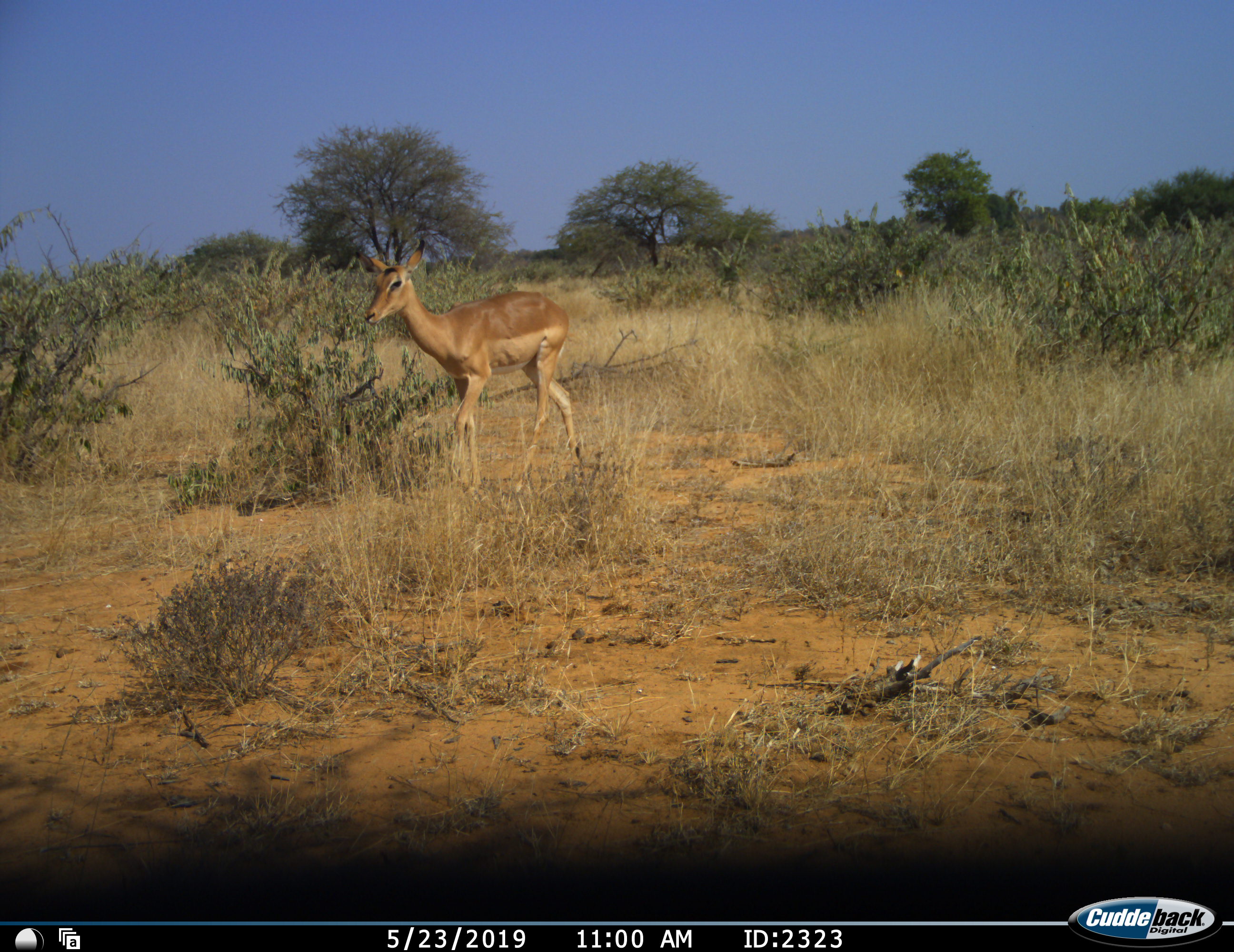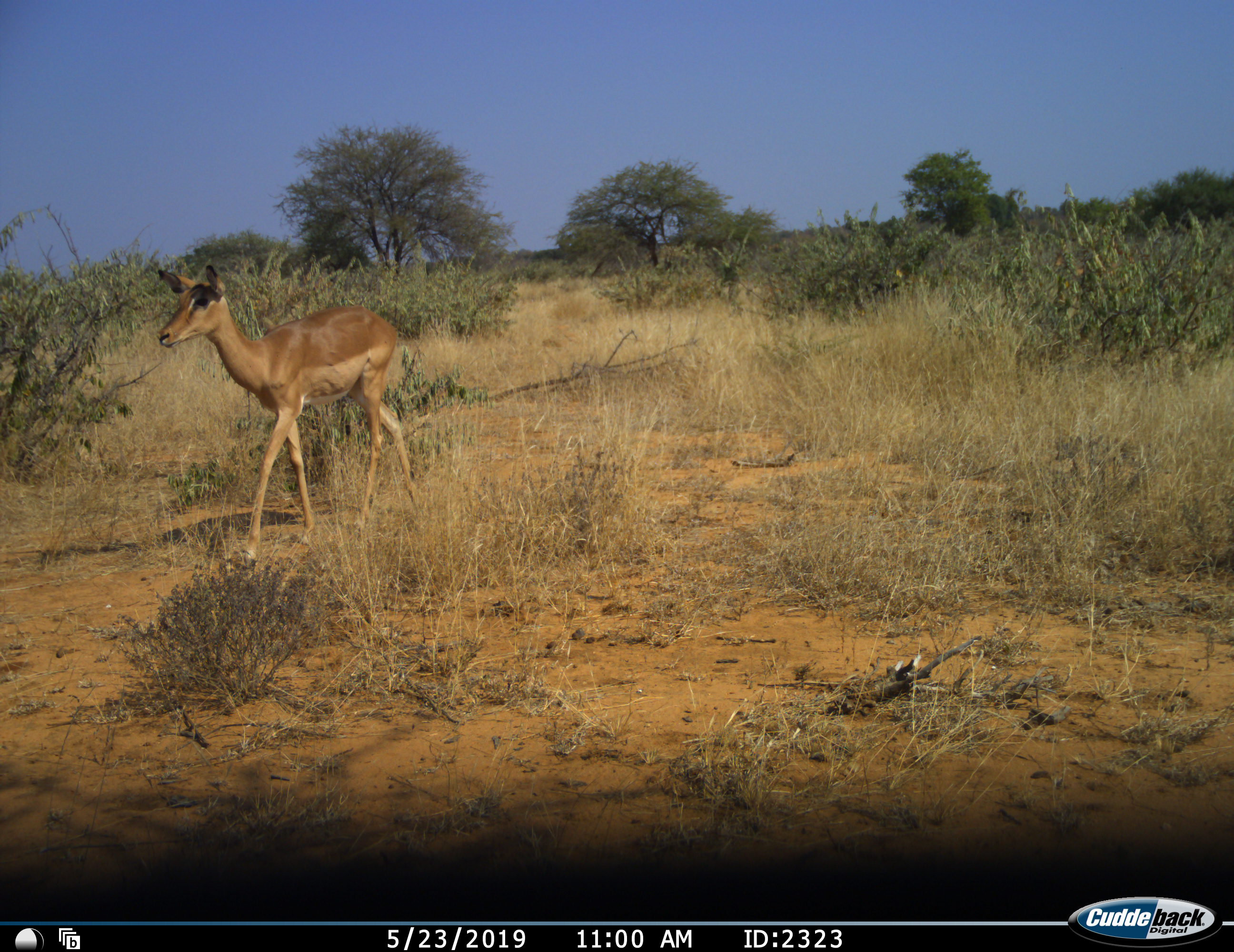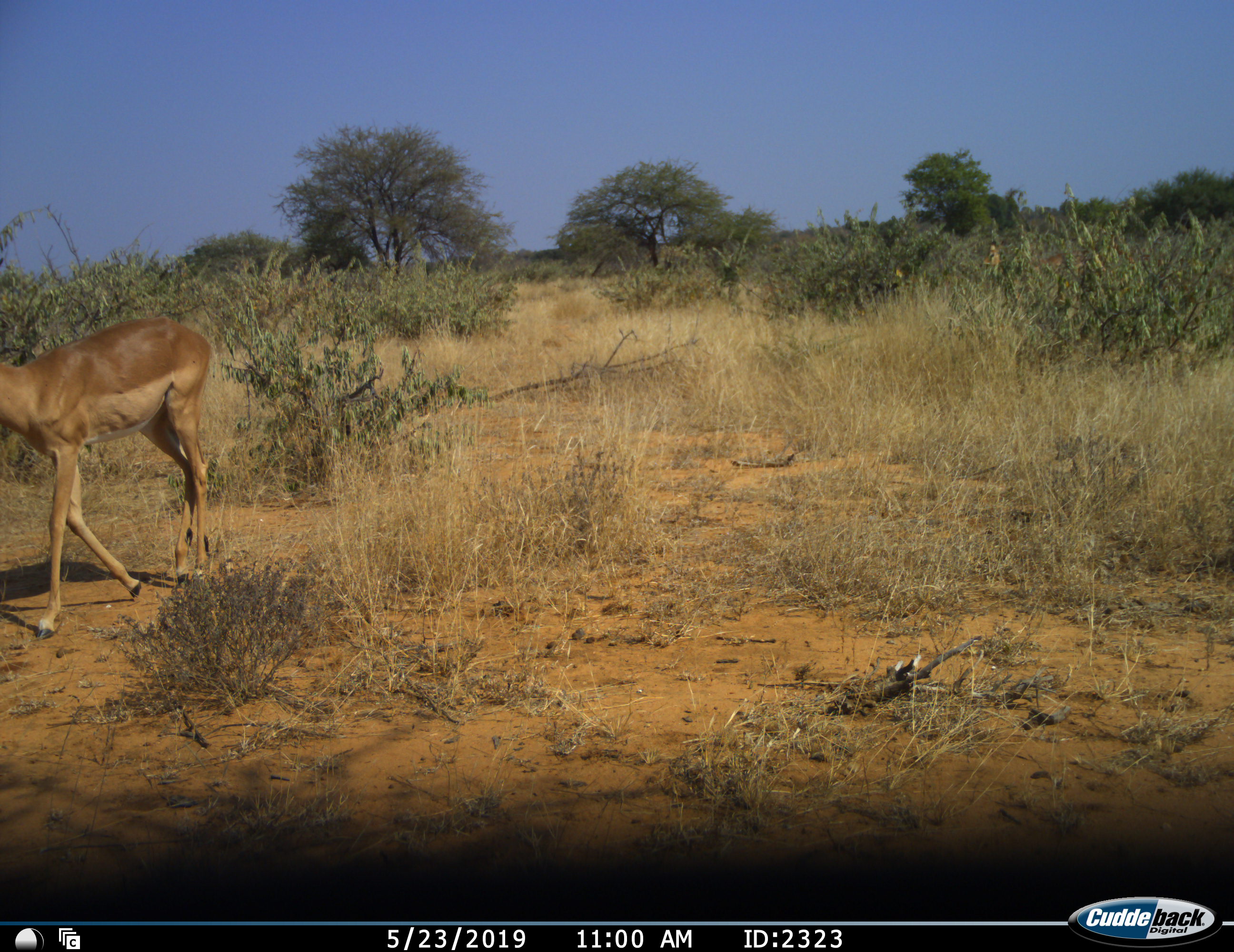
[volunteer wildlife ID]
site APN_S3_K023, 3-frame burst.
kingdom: Animalia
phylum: Chordata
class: Mammalia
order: Artiodactyla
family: Bovidae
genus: Aepyceros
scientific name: Aepyceros melampus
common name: impala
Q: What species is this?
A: Impala (Aepyceros melampus).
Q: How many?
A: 1.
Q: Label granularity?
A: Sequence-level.